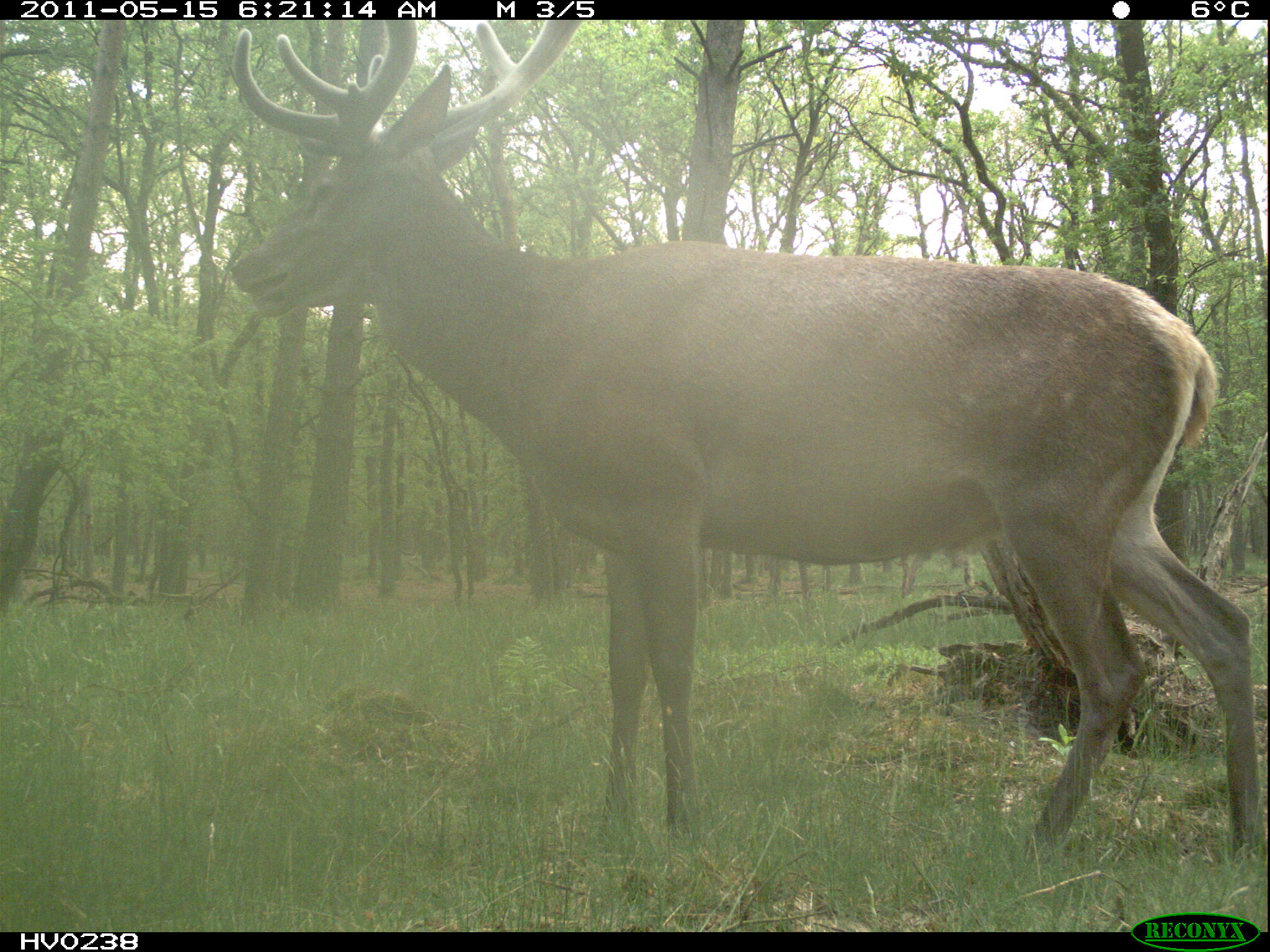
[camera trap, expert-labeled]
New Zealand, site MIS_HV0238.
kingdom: Animalia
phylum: Chordata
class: Mammalia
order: Artiodactyla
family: Cervidae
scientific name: Cervidae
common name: deer